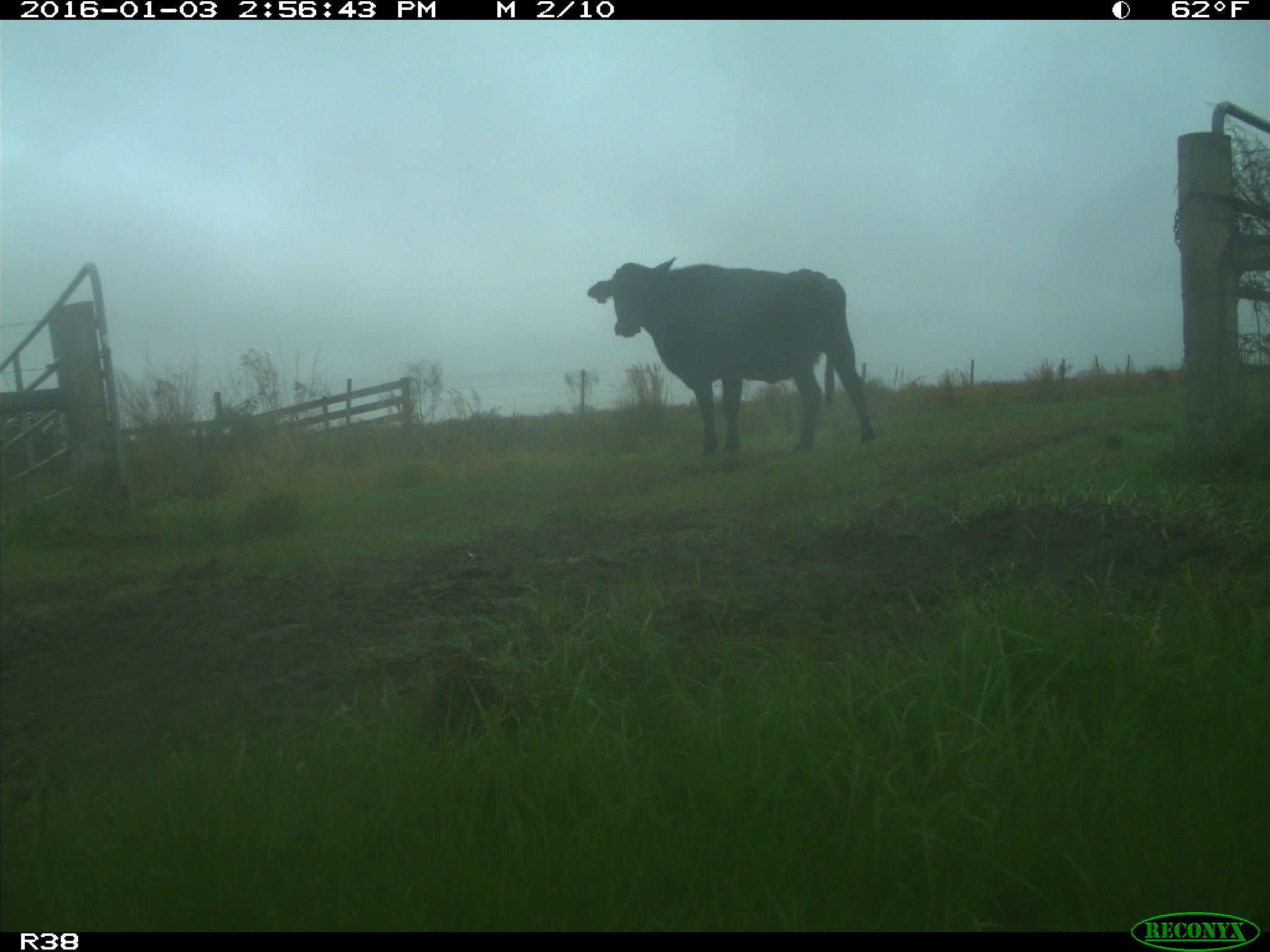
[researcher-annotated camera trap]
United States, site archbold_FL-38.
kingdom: Animalia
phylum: Chordata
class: Mammalia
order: Artiodactyla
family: Bovidae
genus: Bos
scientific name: Bos taurus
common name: domestic cow